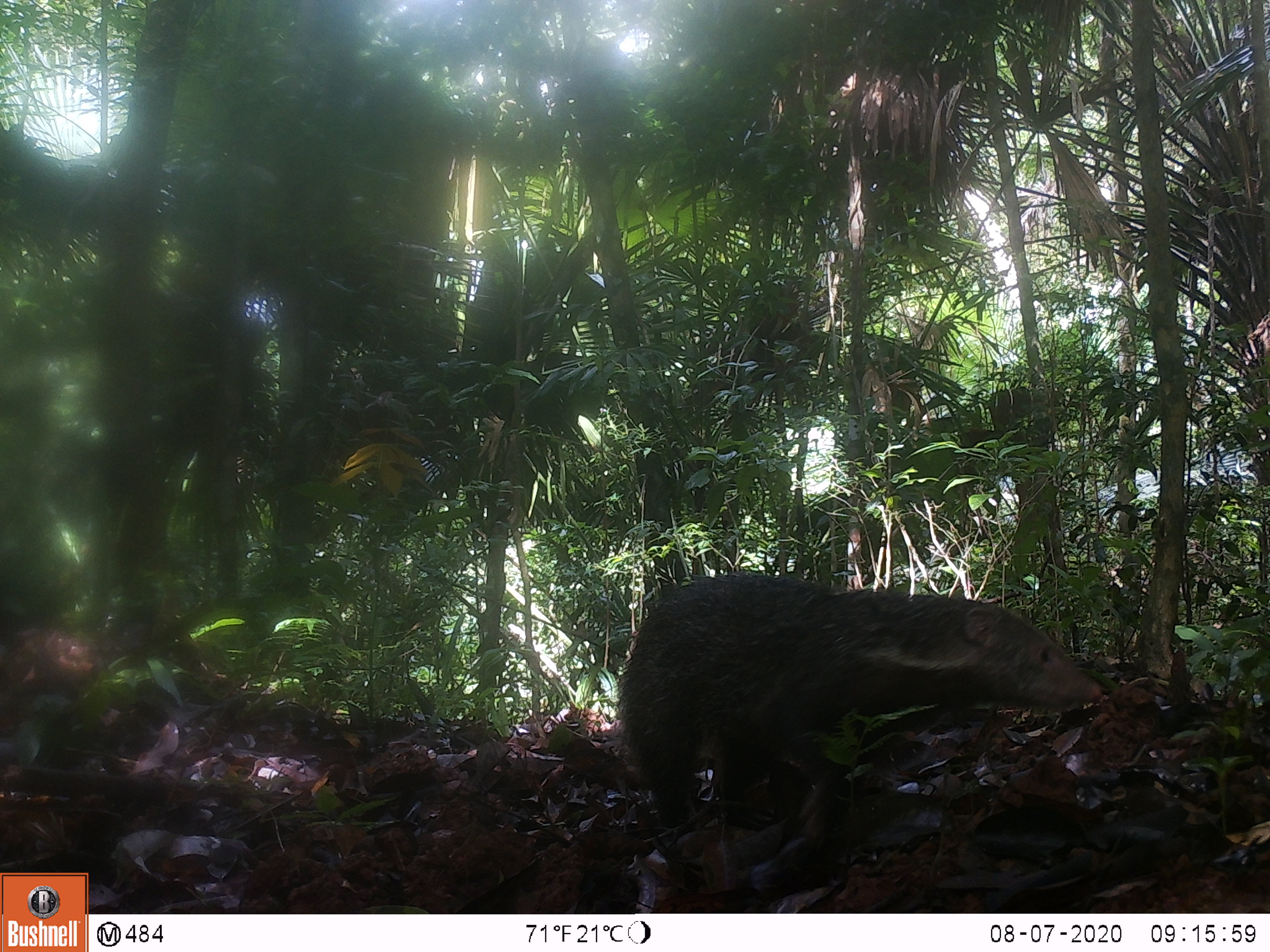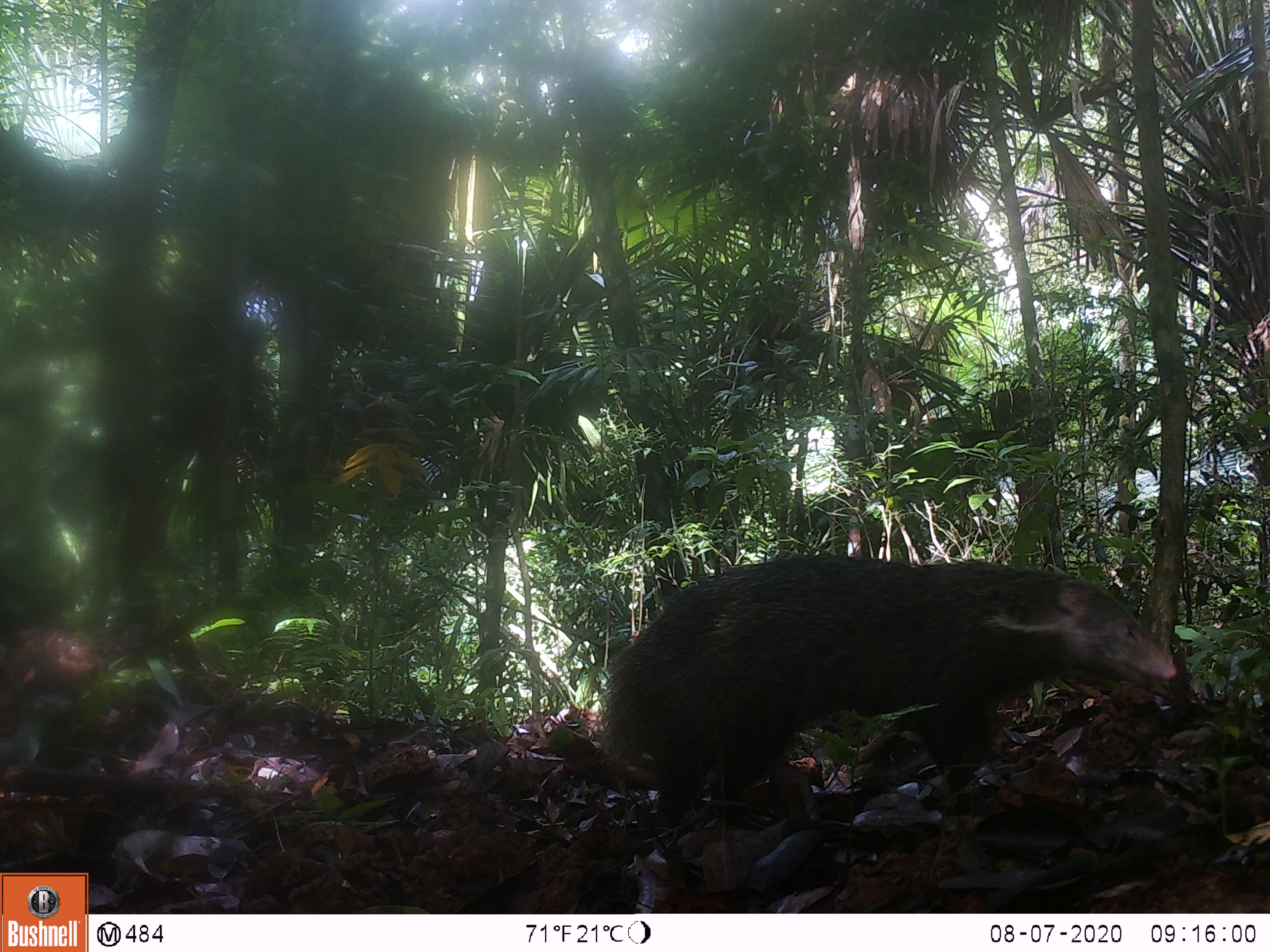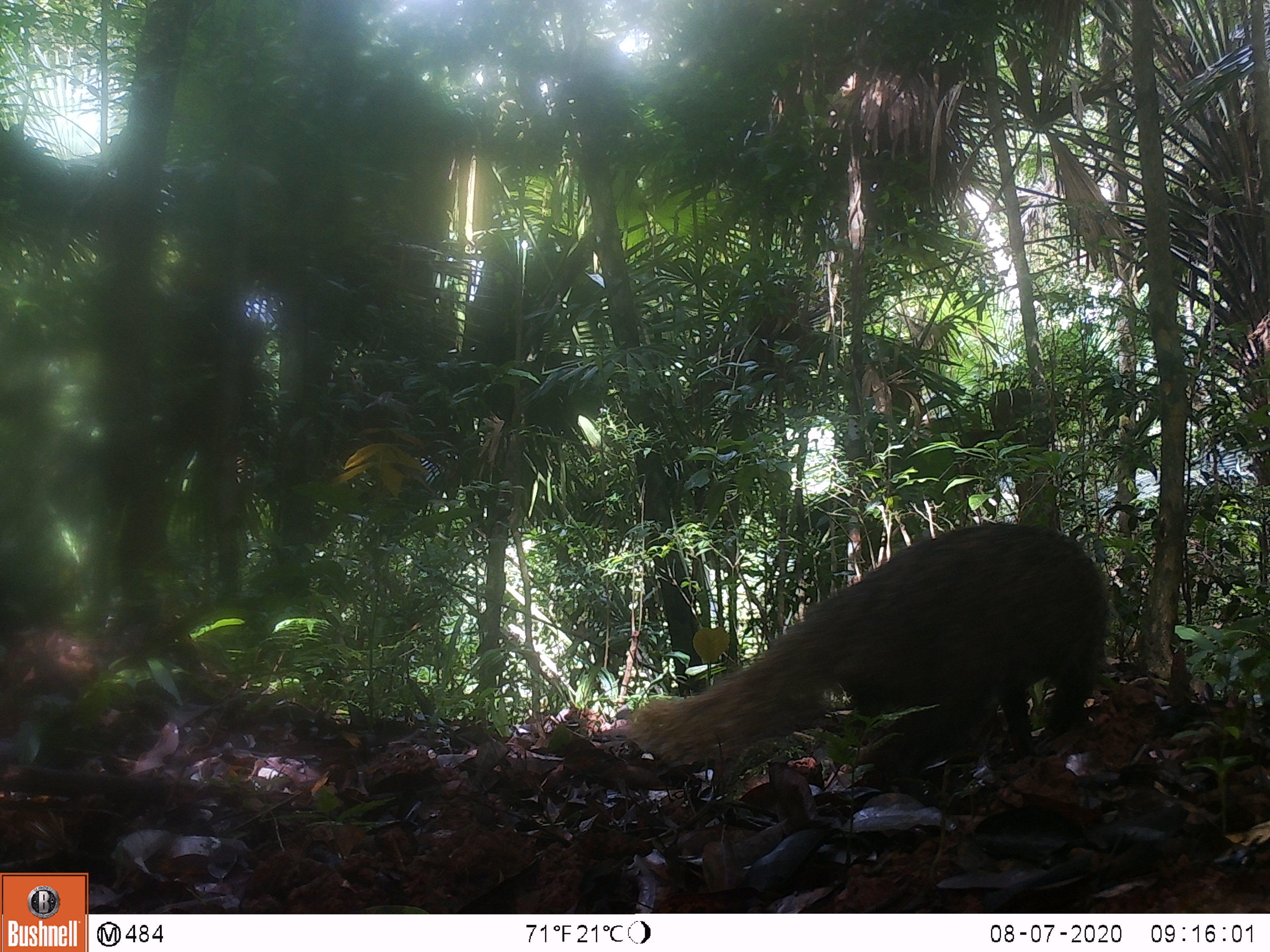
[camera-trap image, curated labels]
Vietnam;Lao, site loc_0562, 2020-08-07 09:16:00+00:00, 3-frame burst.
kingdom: Animalia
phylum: Chordata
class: Mammalia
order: Carnivora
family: Herpestidae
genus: Urva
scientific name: Urva urva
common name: crab-eating mongoose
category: crab eating mongoose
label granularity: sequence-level